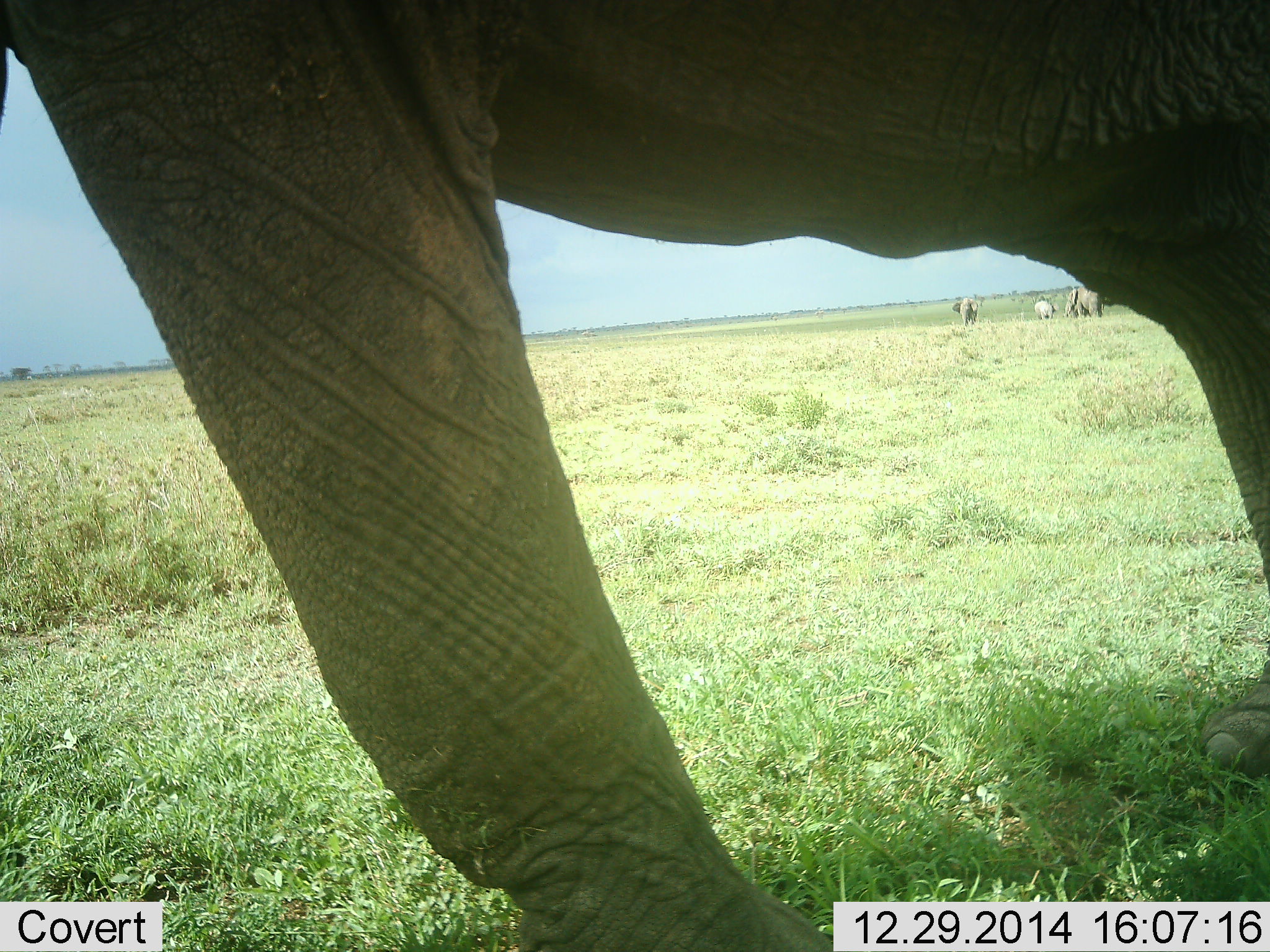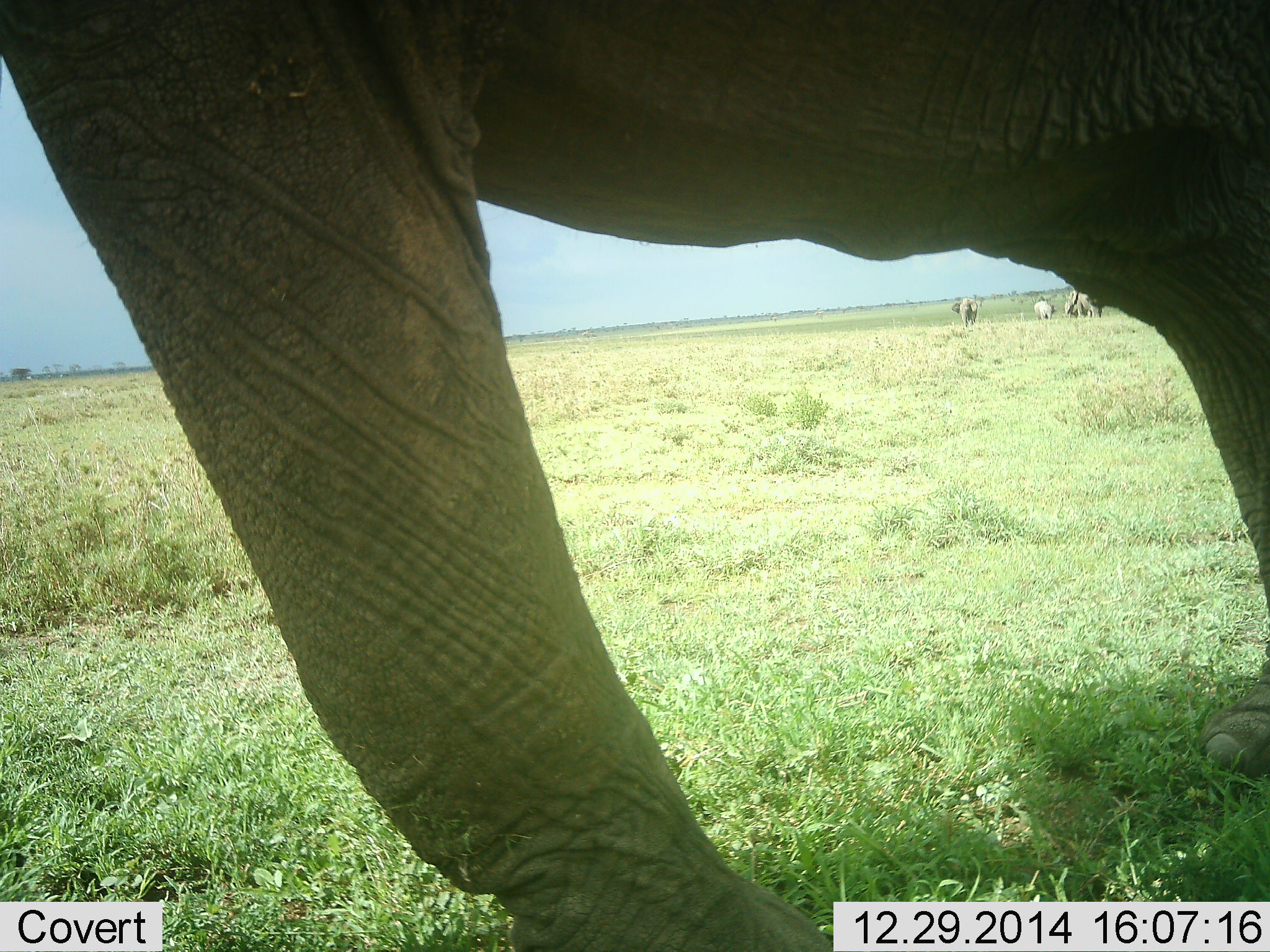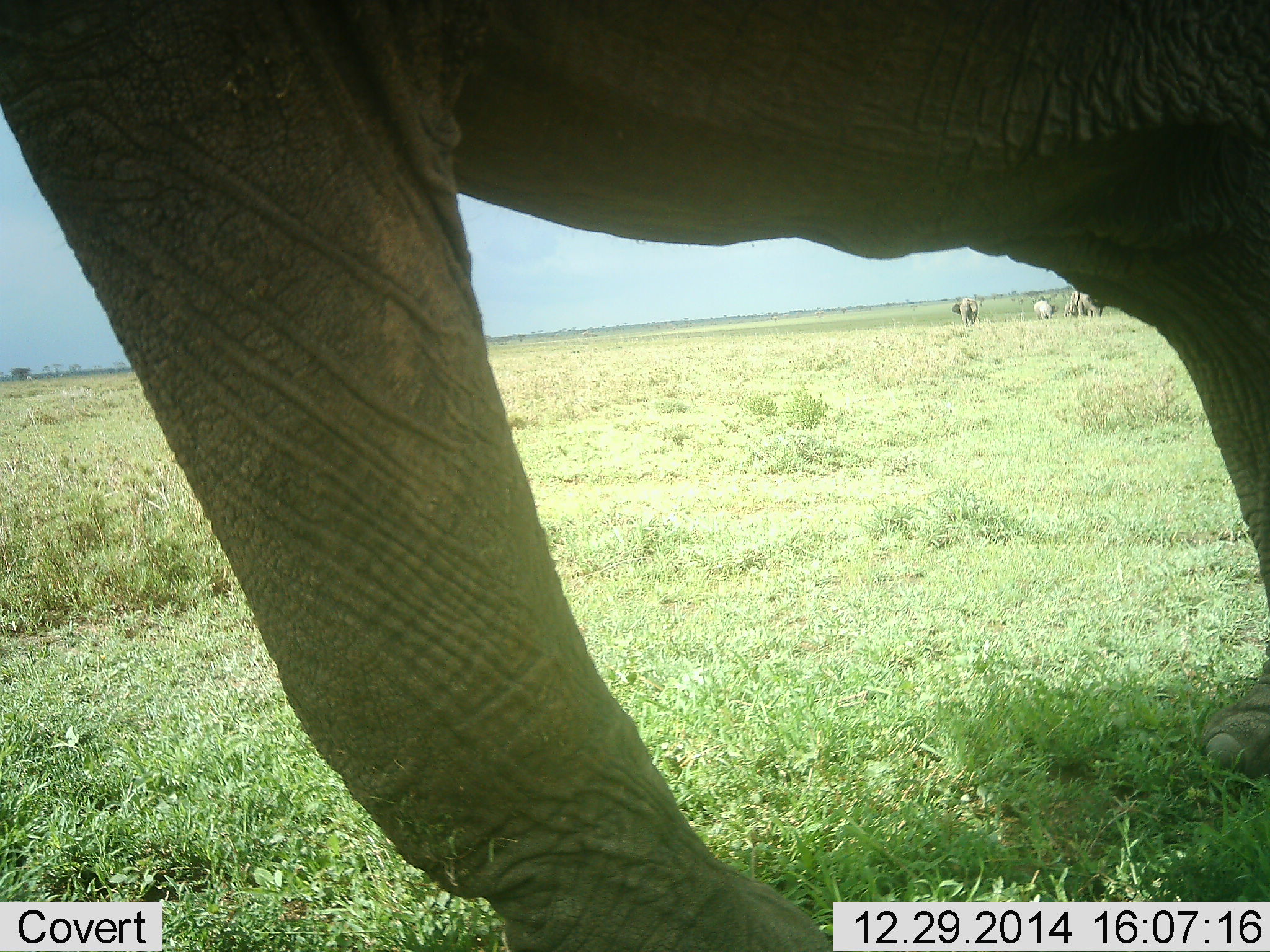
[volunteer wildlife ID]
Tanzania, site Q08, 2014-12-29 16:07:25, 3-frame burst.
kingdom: Animalia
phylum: Chordata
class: Mammalia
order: Proboscidea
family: Elephantidae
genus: Loxodonta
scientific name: Loxodonta africana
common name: african bush elephant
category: elephant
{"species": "elephant (african bush elephant) (Loxodonta africana)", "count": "4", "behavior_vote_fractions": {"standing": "100%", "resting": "0%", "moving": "20%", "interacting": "10%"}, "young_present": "10%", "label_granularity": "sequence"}